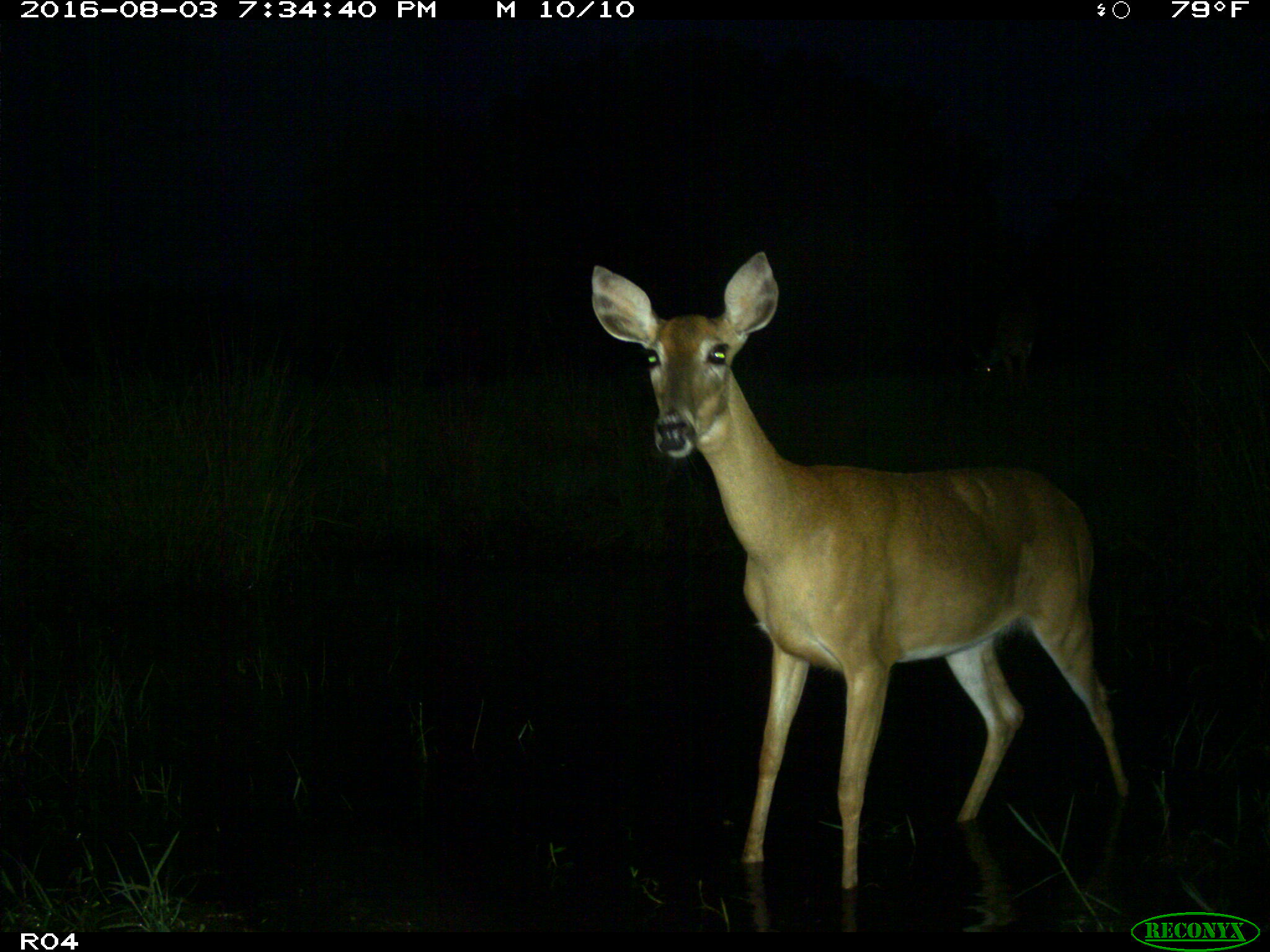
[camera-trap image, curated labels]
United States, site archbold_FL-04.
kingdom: Animalia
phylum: Chordata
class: Mammalia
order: Artiodactyla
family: Cervidae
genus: Odocoileus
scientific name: Odocoileus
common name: deer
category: unidentified deer